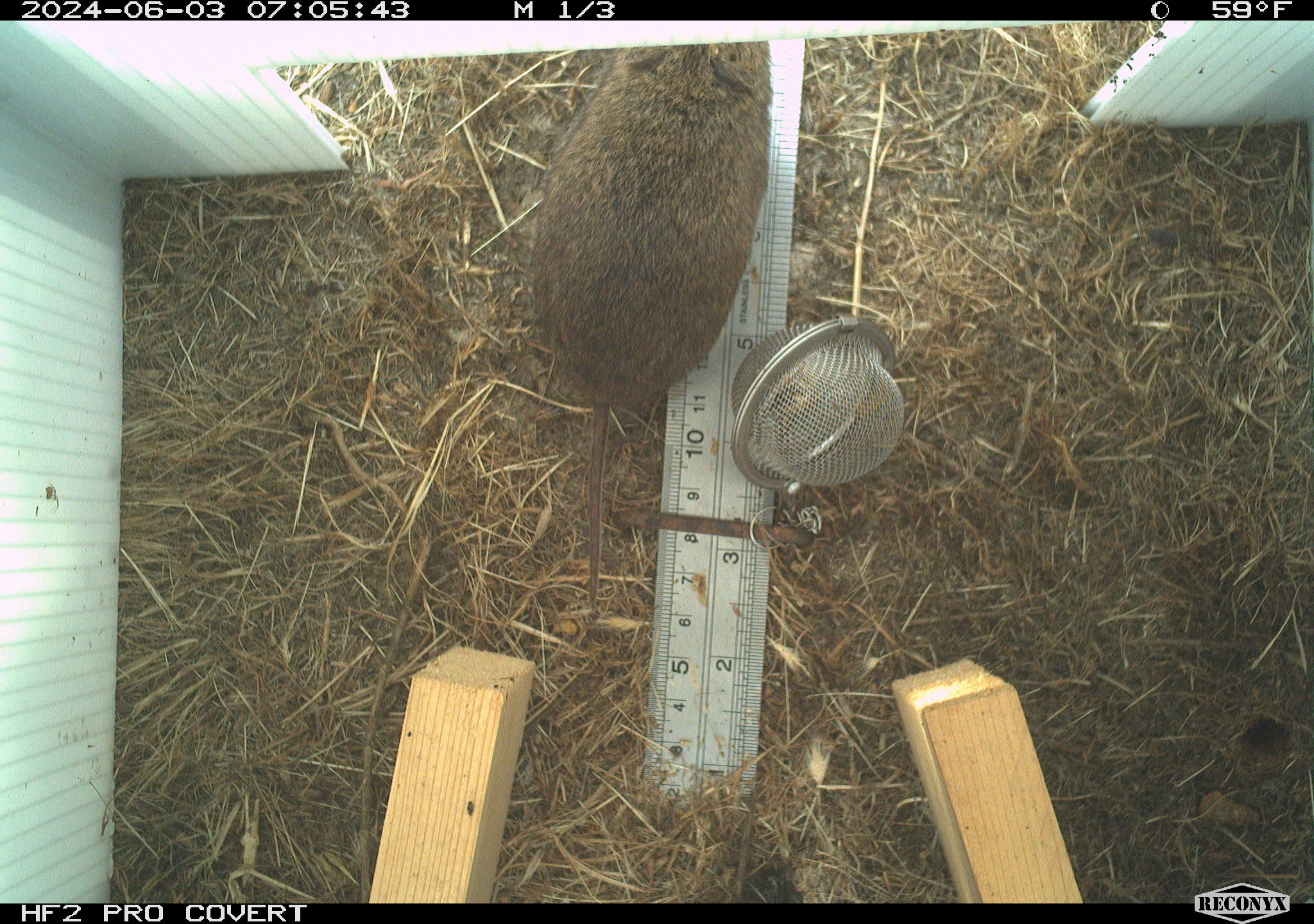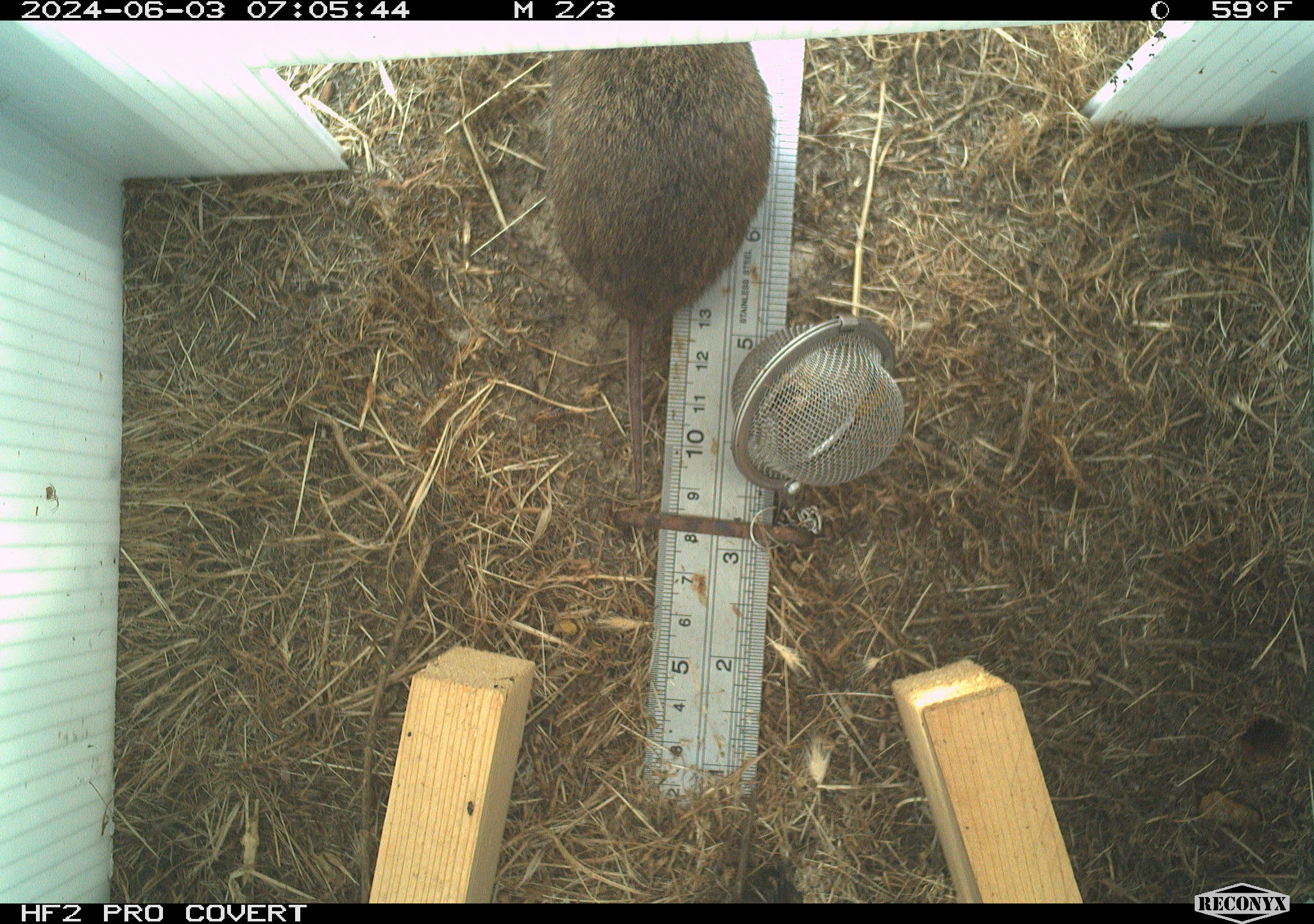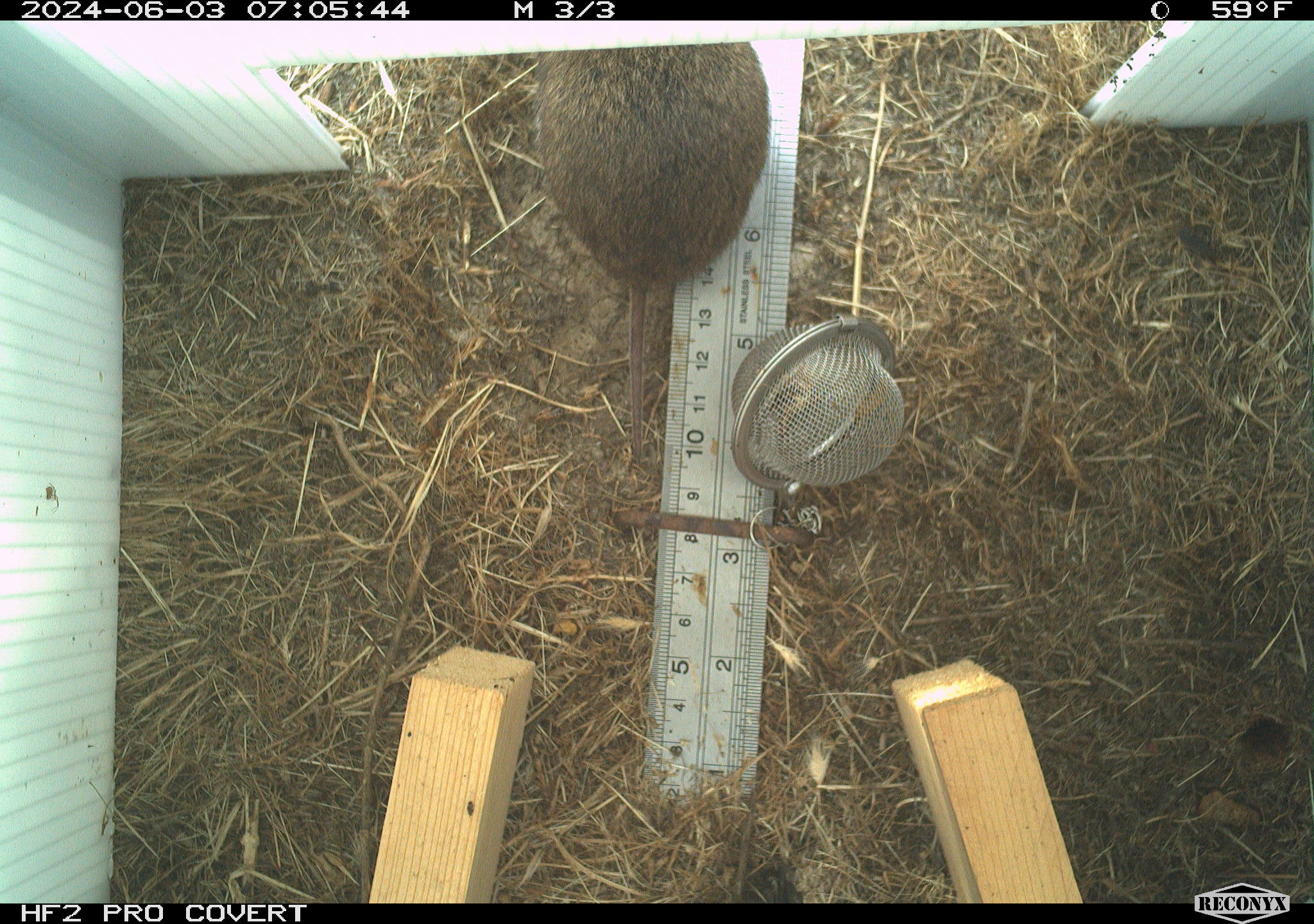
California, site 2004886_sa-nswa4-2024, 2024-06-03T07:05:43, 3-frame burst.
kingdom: Animalia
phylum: Chordata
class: Mammalia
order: Rodentia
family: Cricetidae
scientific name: Arvicolinae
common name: voles, lemmings, and muskrats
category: arvicolinae subfamily